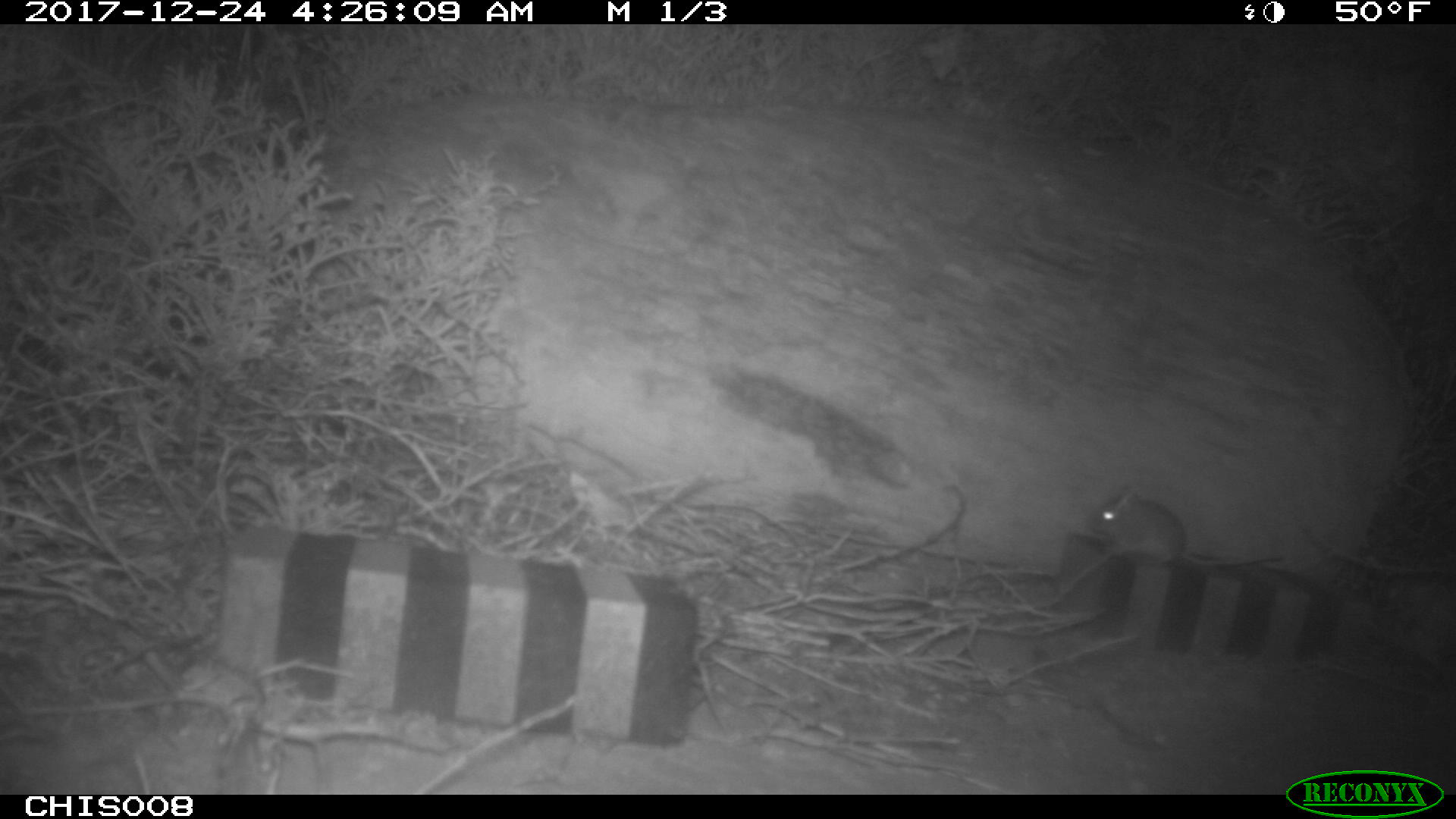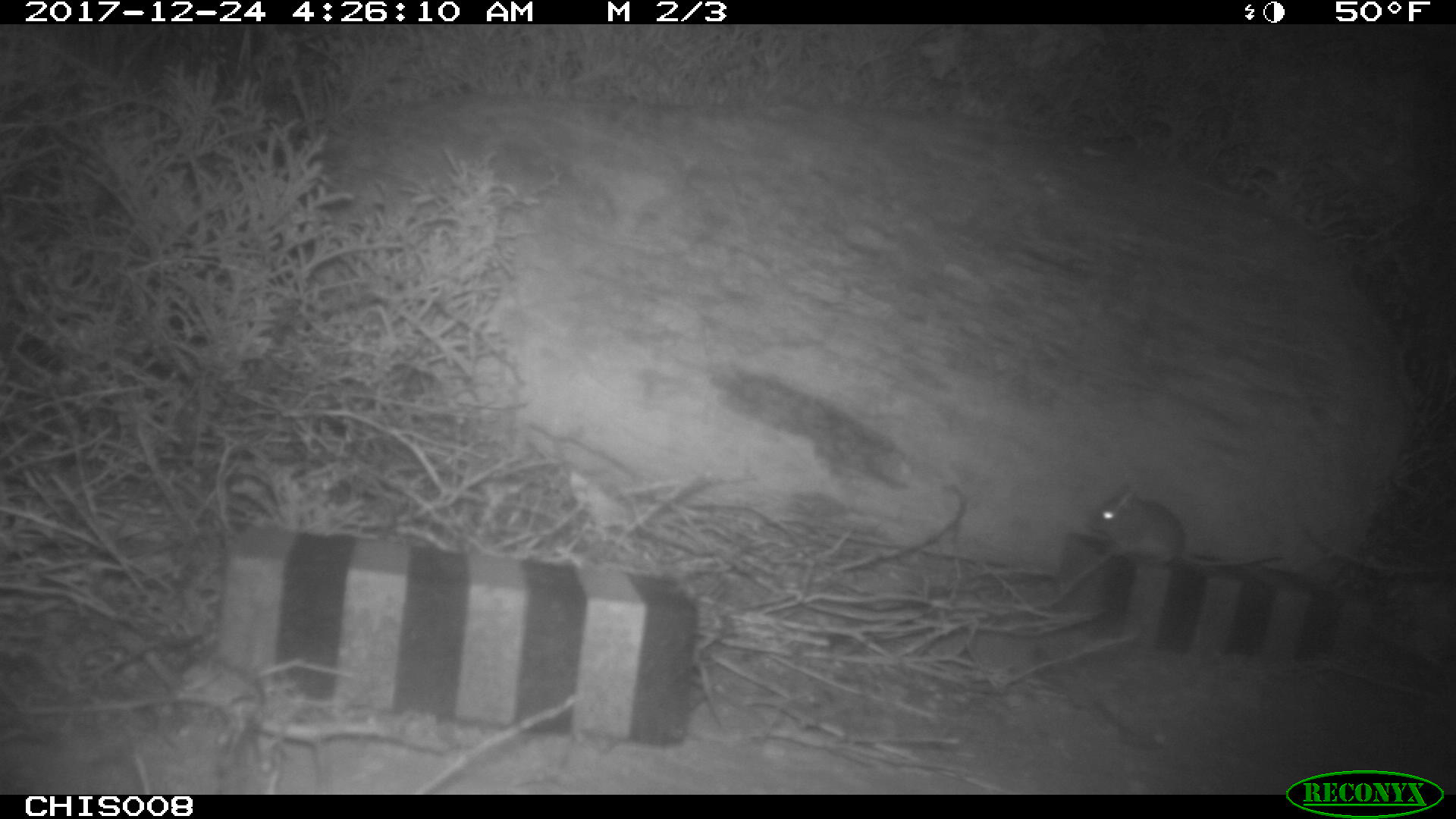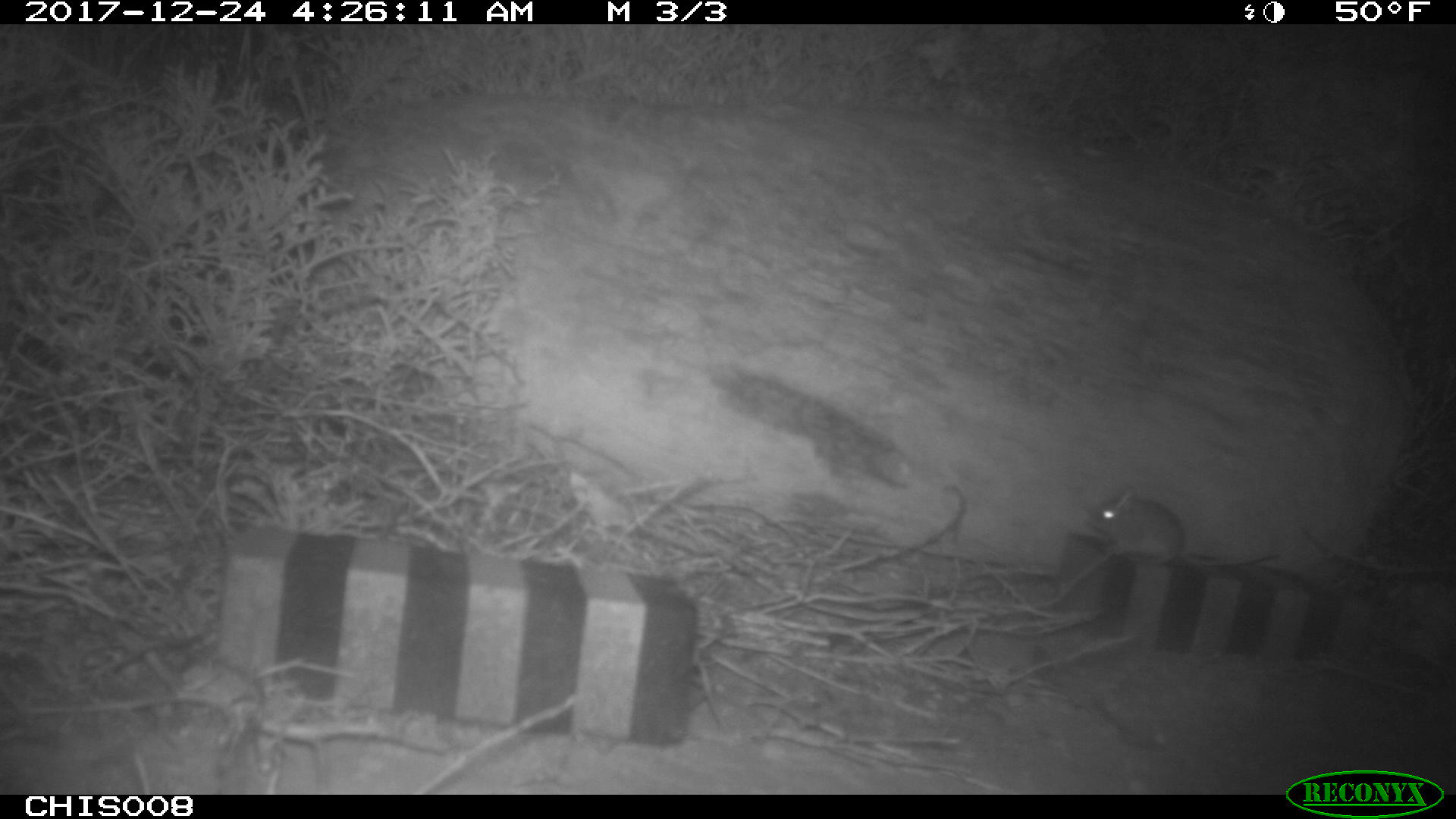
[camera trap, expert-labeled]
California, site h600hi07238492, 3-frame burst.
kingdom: Animalia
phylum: Chordata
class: Mammalia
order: Rodentia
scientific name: Rodentia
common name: rodent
Rodent (Rodentia).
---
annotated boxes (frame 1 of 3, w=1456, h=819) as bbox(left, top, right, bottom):
rodent: bbox(1085, 489, 1284, 566)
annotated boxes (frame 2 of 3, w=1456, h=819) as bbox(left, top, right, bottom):
rodent: bbox(1090, 484, 1285, 566)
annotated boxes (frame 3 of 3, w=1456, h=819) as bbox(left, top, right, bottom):
rodent: bbox(1087, 489, 1279, 564)